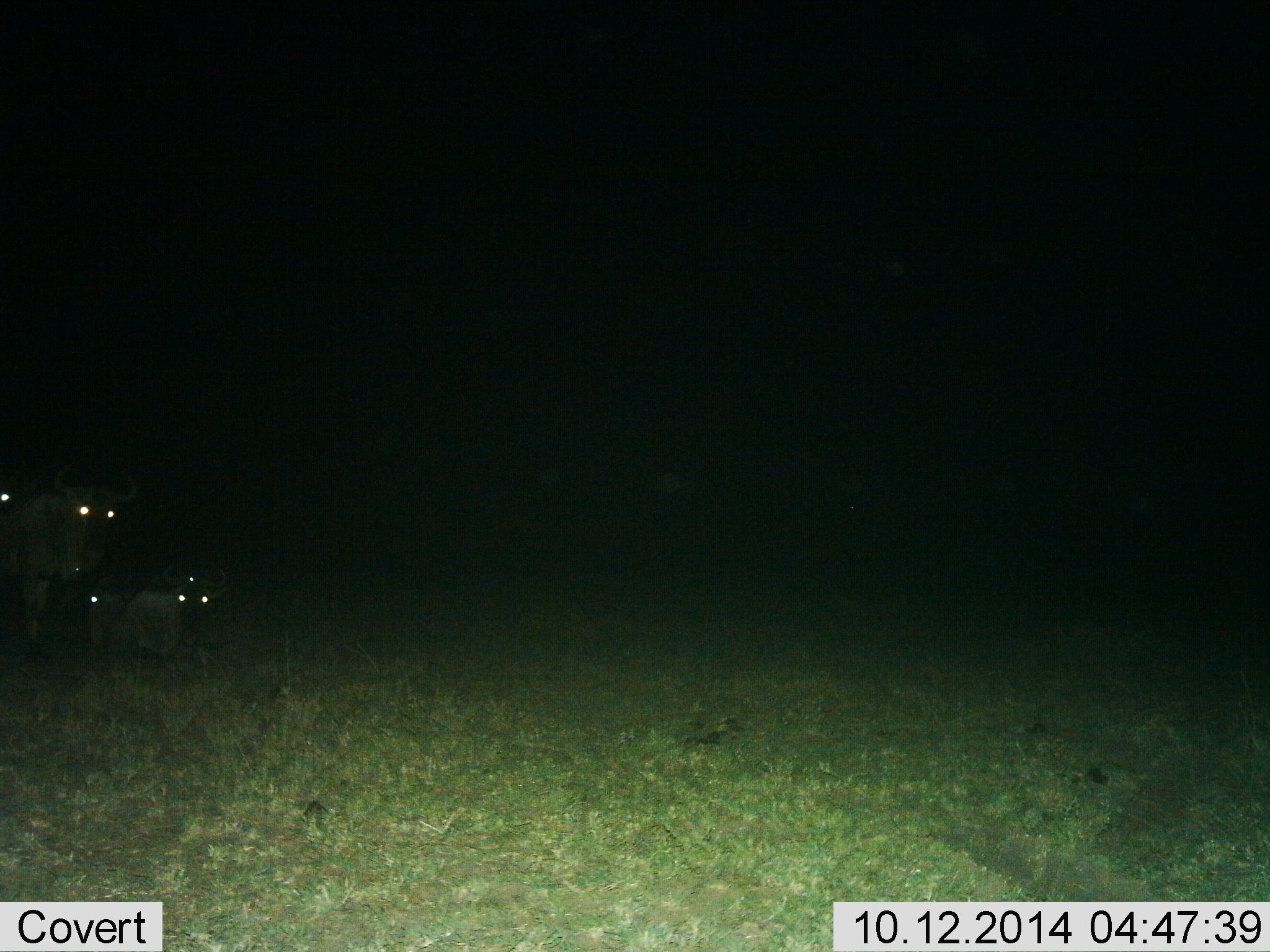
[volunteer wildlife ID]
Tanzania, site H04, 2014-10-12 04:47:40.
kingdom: Animalia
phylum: Chordata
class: Mammalia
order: Artiodactyla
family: Bovidae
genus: Connochaetes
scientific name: Connochaetes taurinus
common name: blue wildebeest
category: wildebeest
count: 3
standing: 80%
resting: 100%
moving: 10%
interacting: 0%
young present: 0%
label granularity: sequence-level